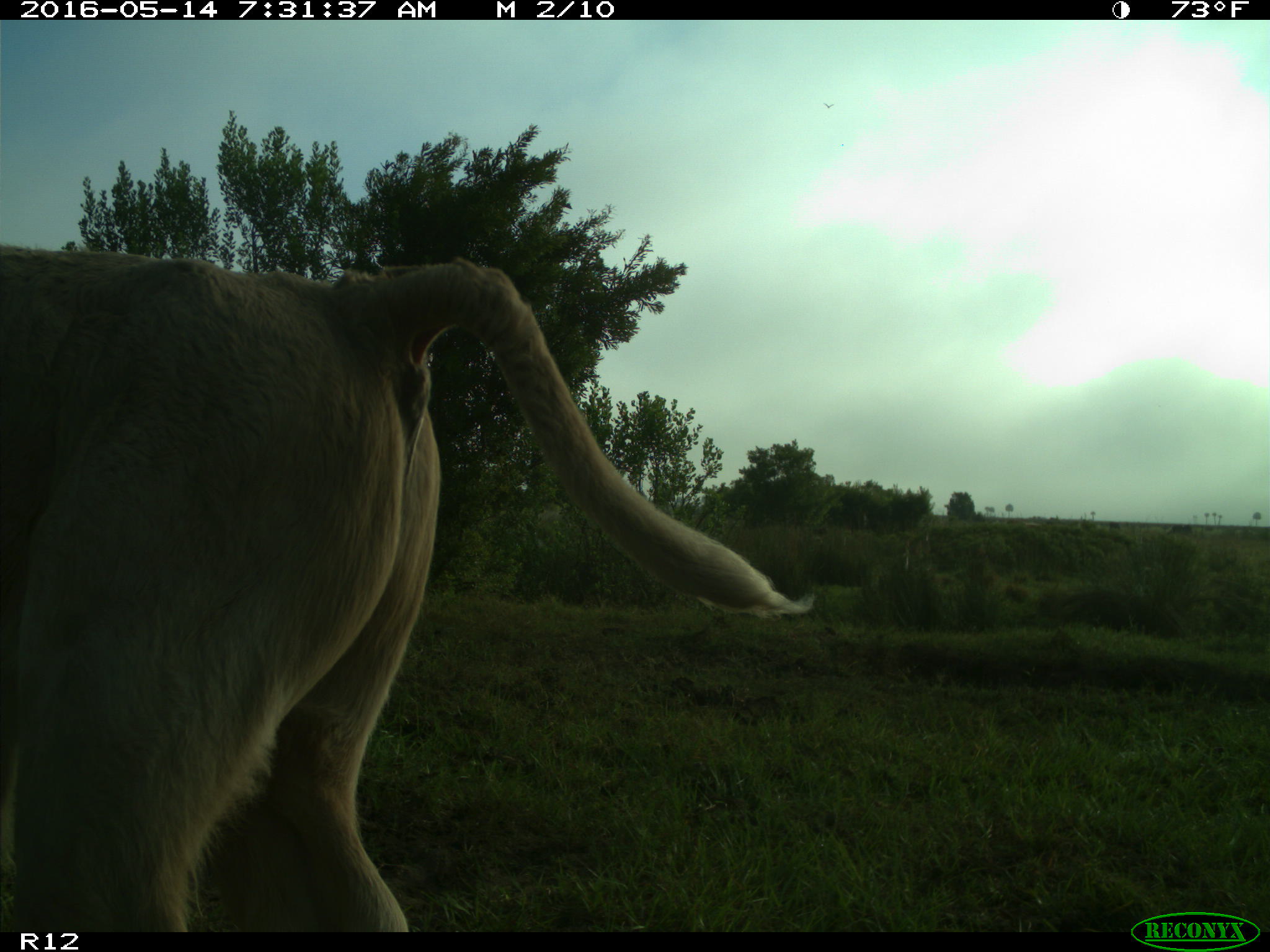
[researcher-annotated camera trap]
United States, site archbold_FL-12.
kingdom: Animalia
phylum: Chordata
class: Mammalia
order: Artiodactyla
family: Bovidae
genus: Bos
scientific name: Bos taurus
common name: domestic cow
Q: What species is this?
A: Bos taurus (domestic cow).